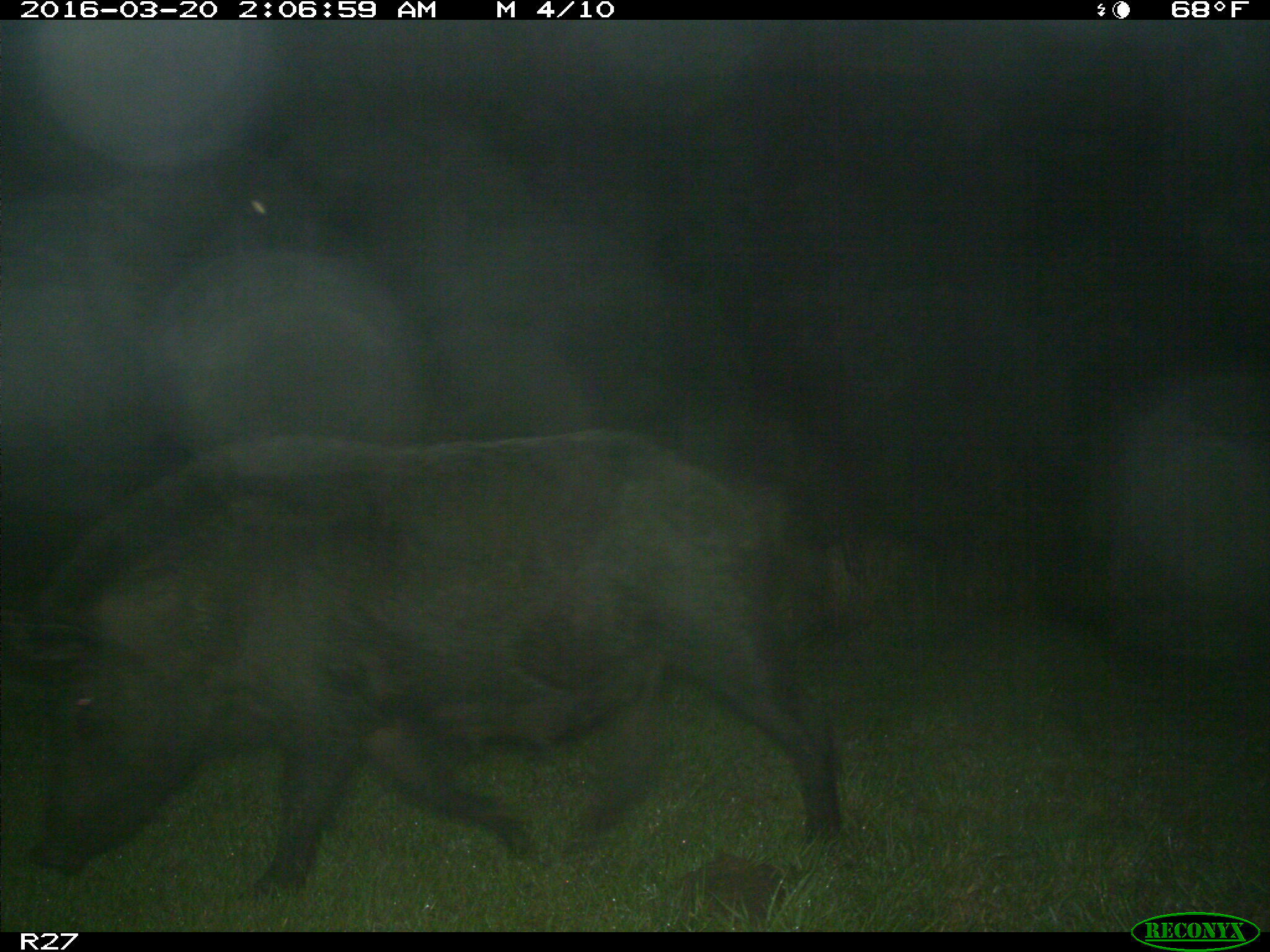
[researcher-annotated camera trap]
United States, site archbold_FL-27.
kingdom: Animalia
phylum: Chordata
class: Mammalia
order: Artiodactyla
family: Suidae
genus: Sus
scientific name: Sus scrofa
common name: wild boar